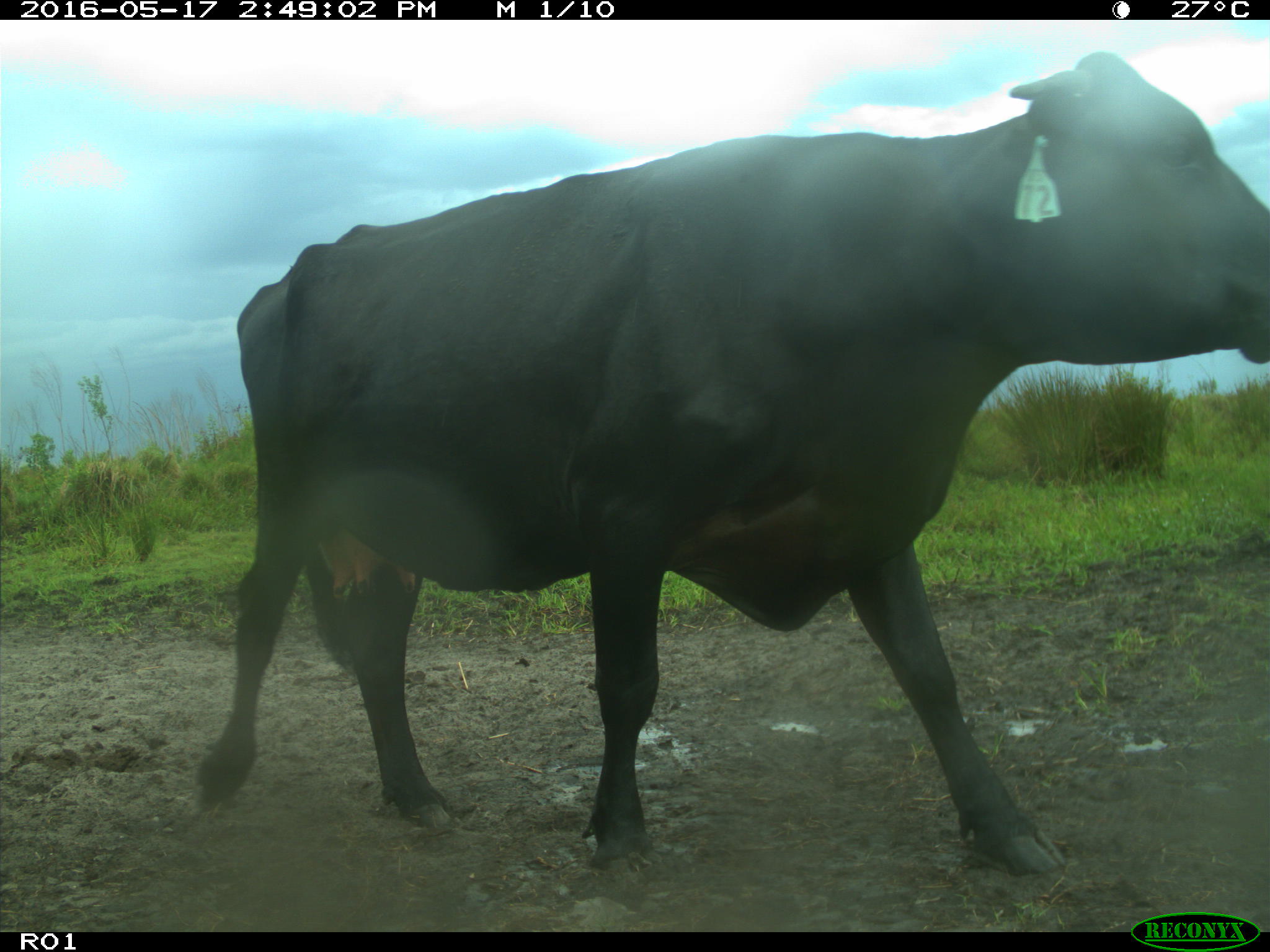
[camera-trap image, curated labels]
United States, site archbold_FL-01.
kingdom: Animalia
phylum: Chordata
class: Mammalia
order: Artiodactyla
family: Bovidae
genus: Bos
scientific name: Bos taurus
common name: domestic cow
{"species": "Bos taurus (domestic cow)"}